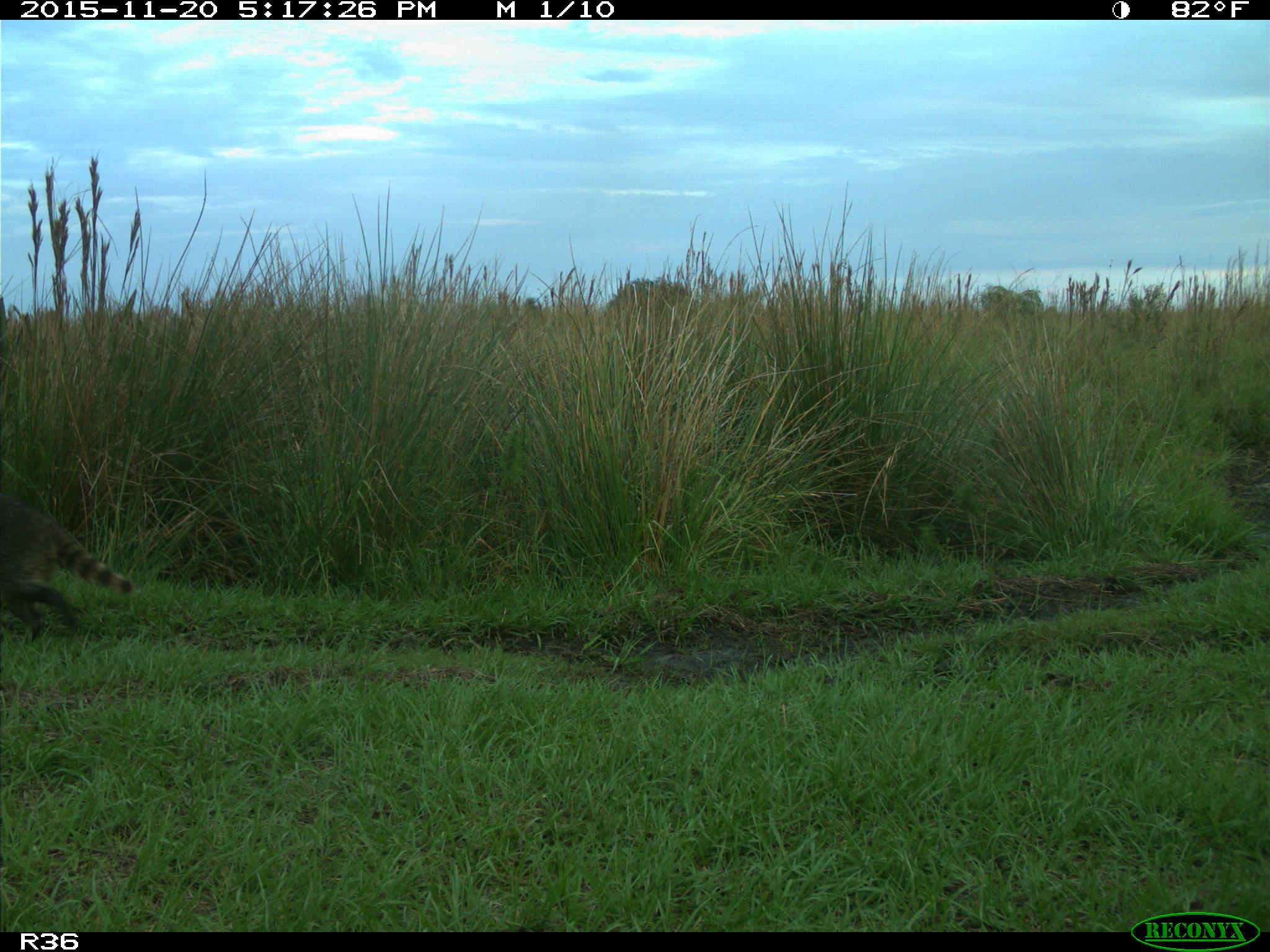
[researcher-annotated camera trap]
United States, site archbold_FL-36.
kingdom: Animalia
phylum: Chordata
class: Mammalia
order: Carnivora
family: Procyonidae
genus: Procyon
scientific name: Procyon lotor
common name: common raccoon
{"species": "Procyon lotor (common raccoon)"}